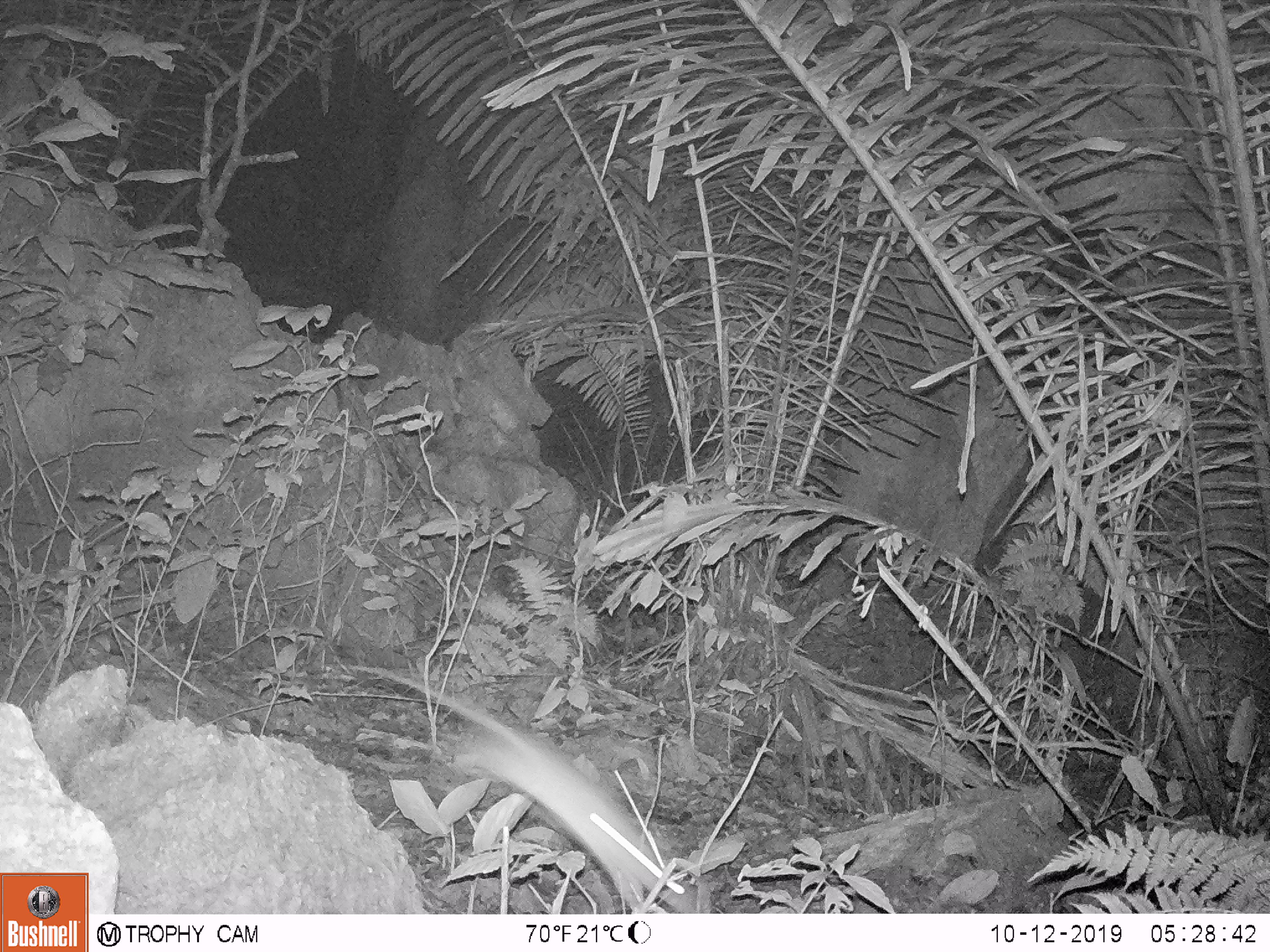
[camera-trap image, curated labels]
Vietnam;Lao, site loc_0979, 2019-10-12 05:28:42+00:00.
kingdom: Animalia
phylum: Chordata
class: Mammalia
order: Rodentia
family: Muridae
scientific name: Muridae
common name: old-world mice and rats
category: unidentified murid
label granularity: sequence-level